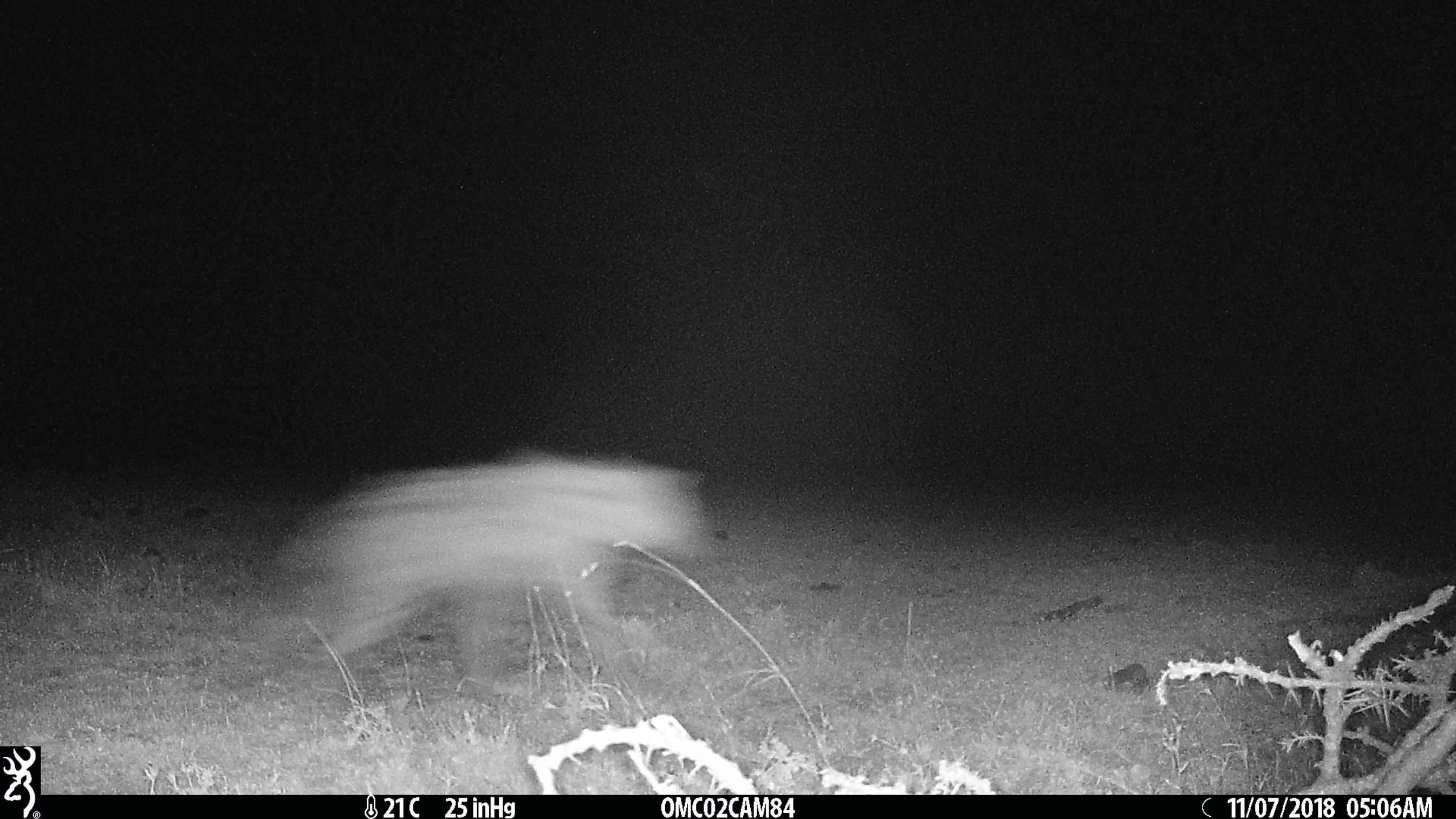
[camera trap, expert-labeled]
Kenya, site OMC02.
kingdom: Animalia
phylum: Chordata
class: Mammalia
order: Carnivora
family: Hyaenidae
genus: Crocuta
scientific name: Crocuta crocuta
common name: spotted hyena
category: hyena spotted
Hyena spotted (spotted hyena) (Crocuta crocuta).